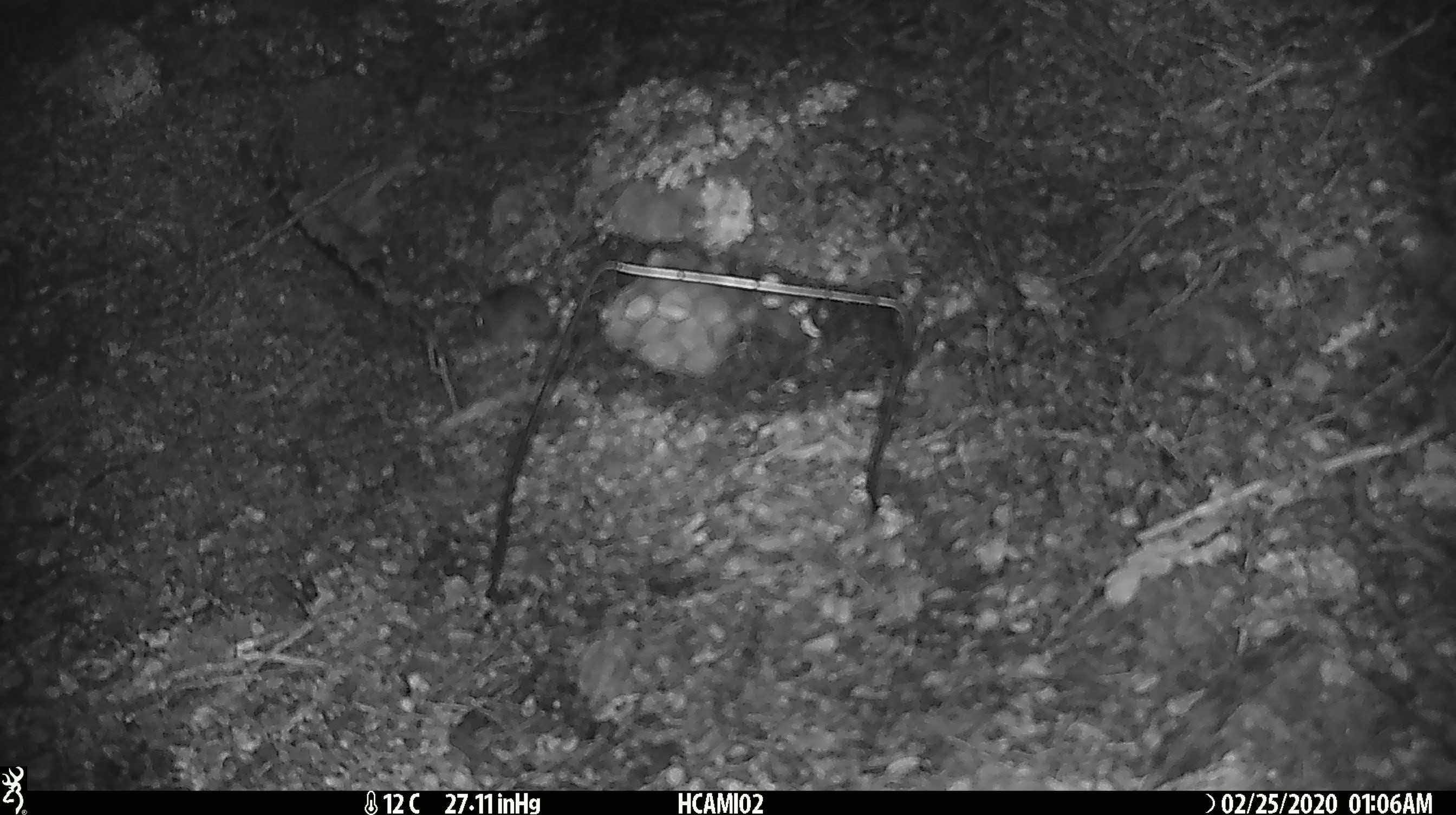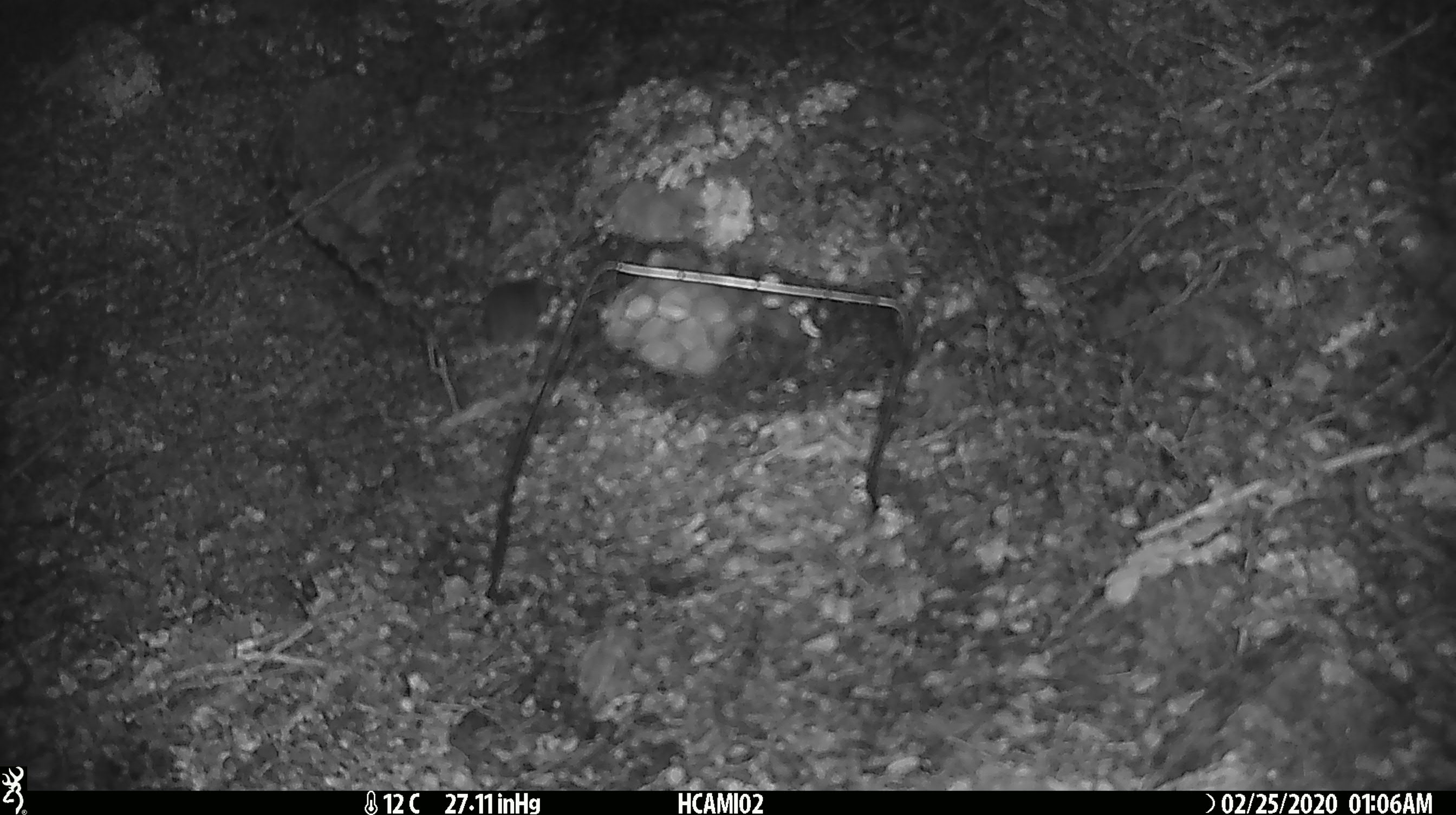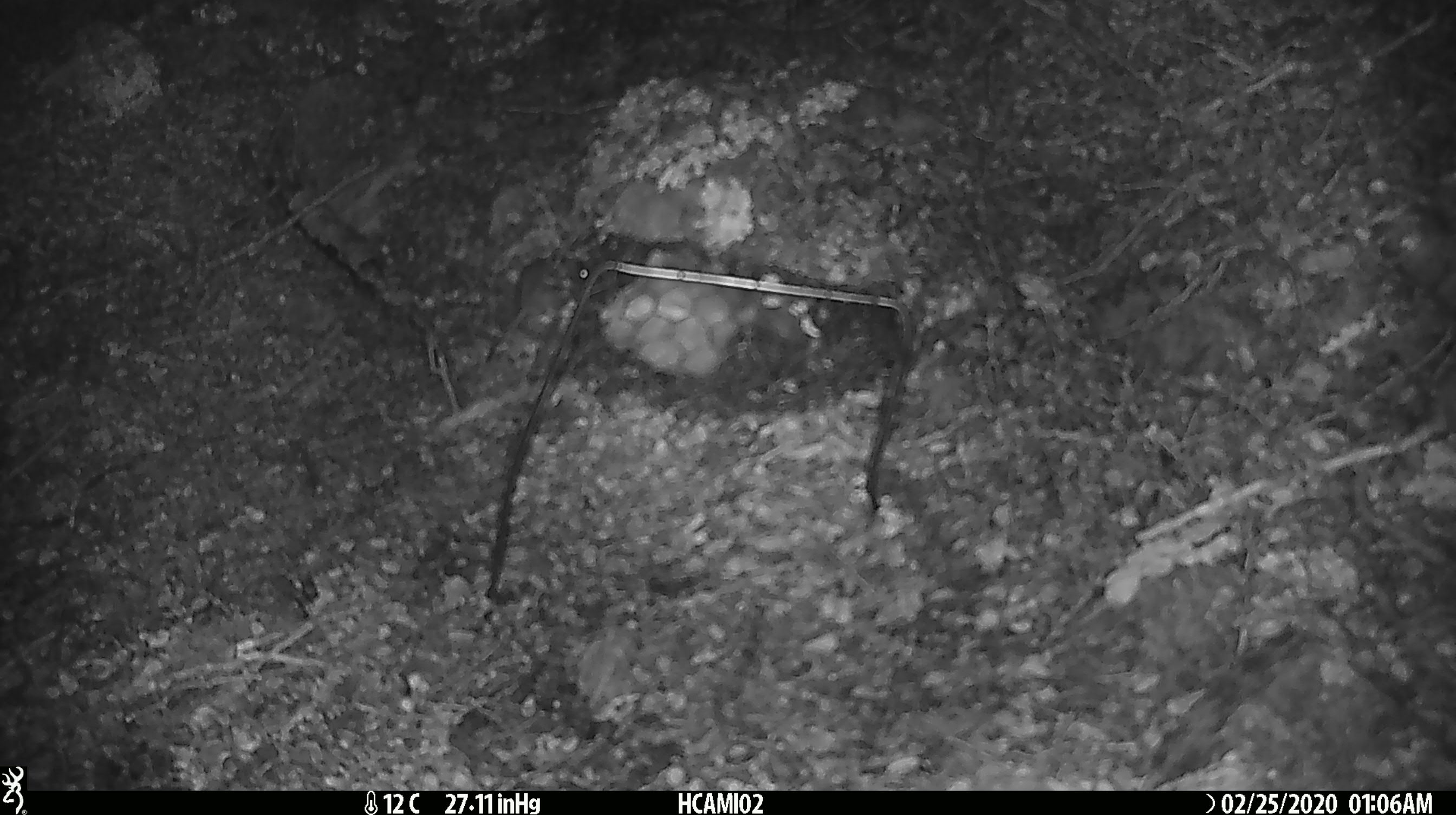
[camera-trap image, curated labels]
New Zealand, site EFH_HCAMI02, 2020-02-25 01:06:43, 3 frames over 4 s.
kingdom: Animalia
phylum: Chordata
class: Mammalia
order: Rodentia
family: Muridae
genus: Mus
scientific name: Mus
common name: mouse